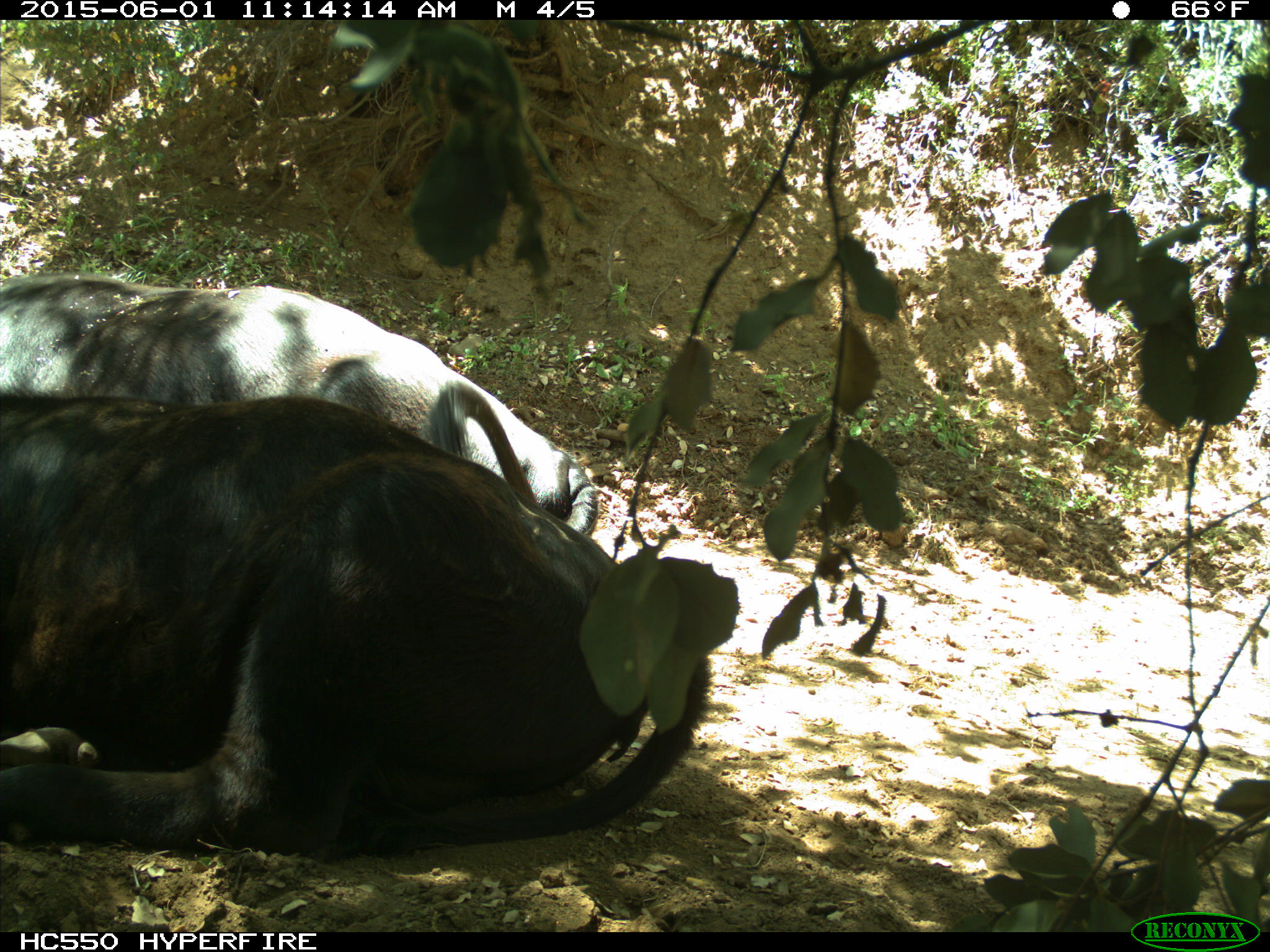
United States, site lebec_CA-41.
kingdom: Animalia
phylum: Chordata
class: Mammalia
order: Artiodactyla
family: Bovidae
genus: Bos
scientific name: Bos taurus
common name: domestic cow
Bos taurus (domestic cow).